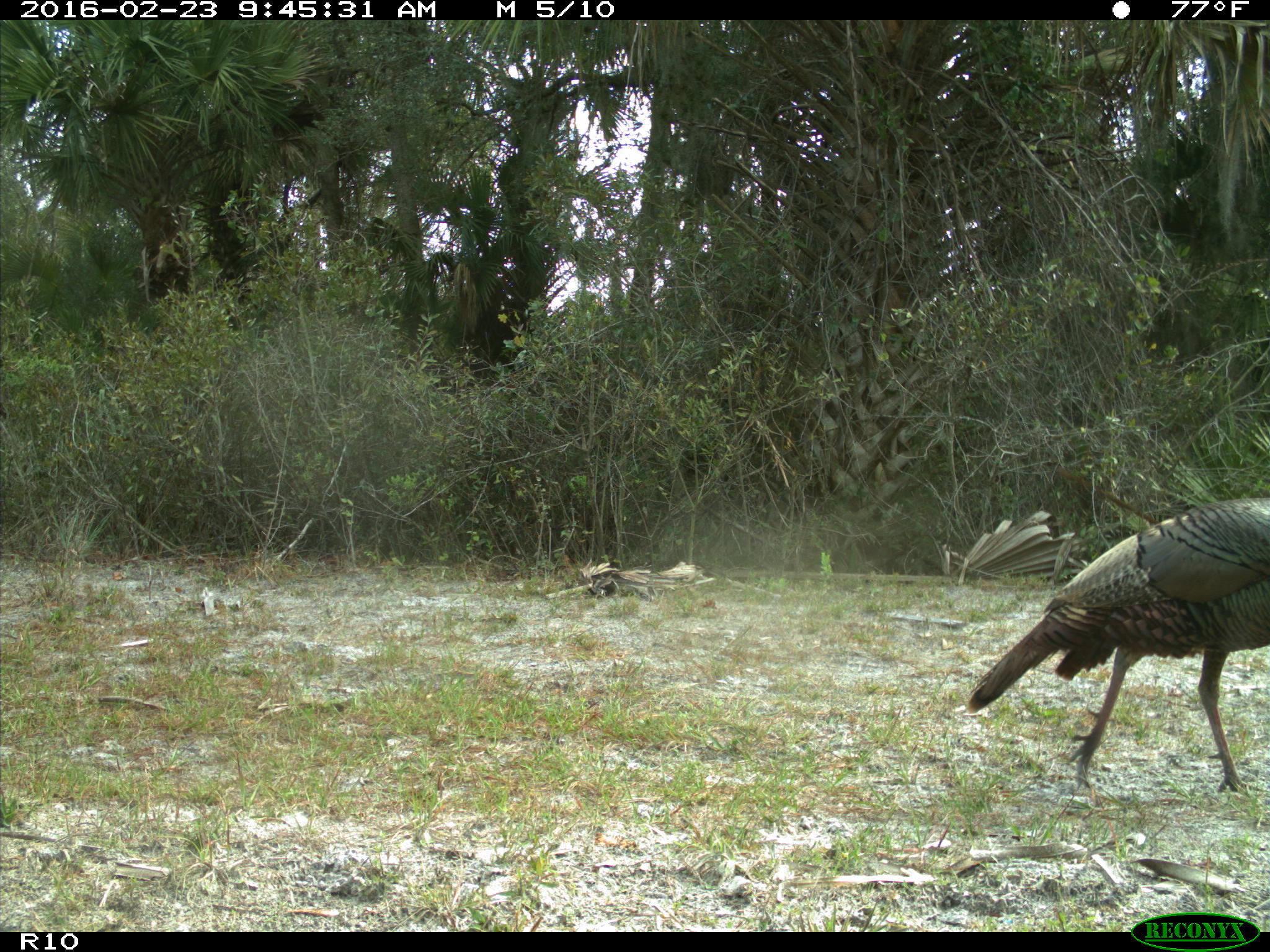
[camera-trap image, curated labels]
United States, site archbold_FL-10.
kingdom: Animalia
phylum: Chordata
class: Aves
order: Galliformes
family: Phasianidae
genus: Meleagris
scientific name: Meleagris gallopavo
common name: wild turkey